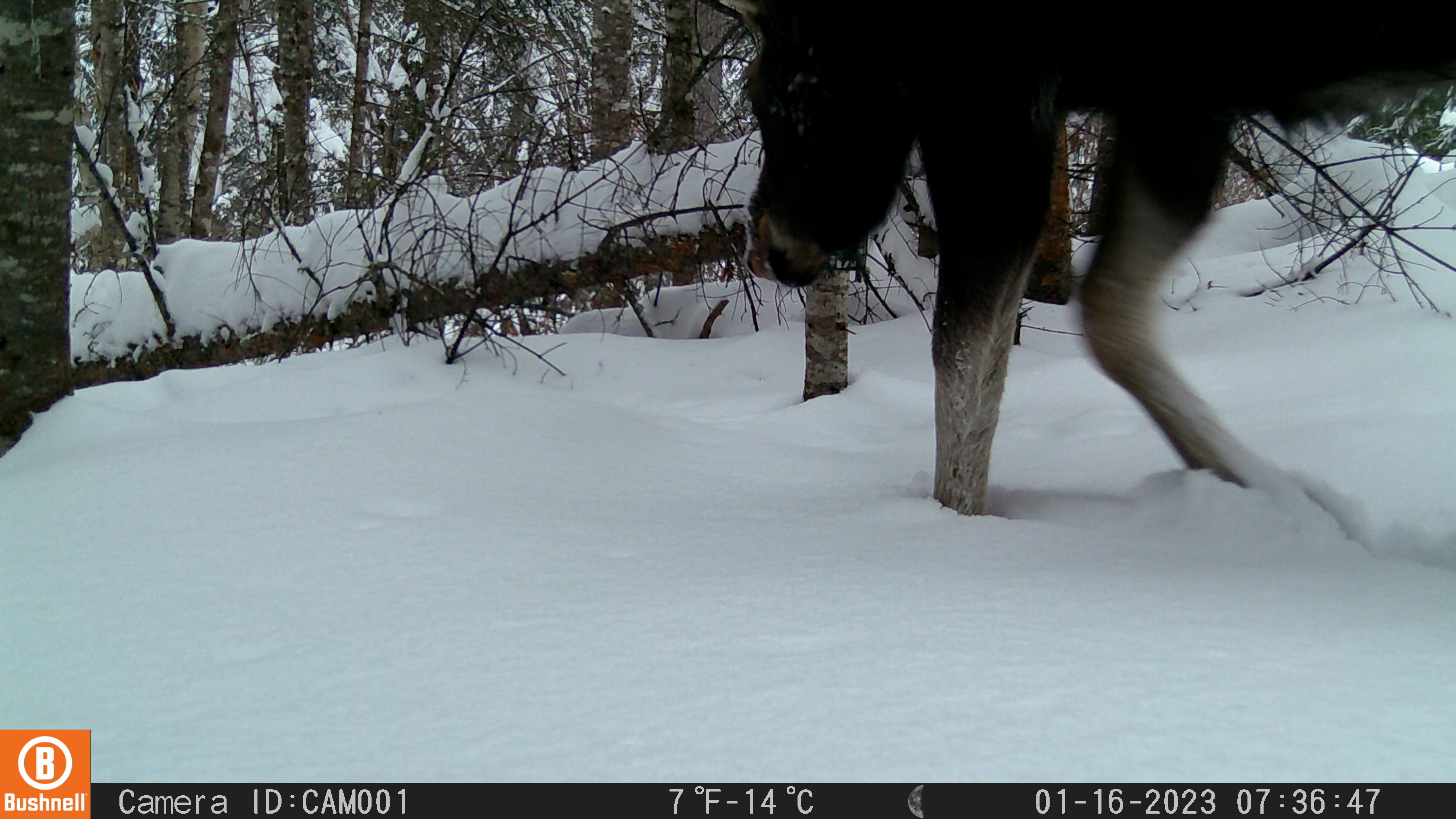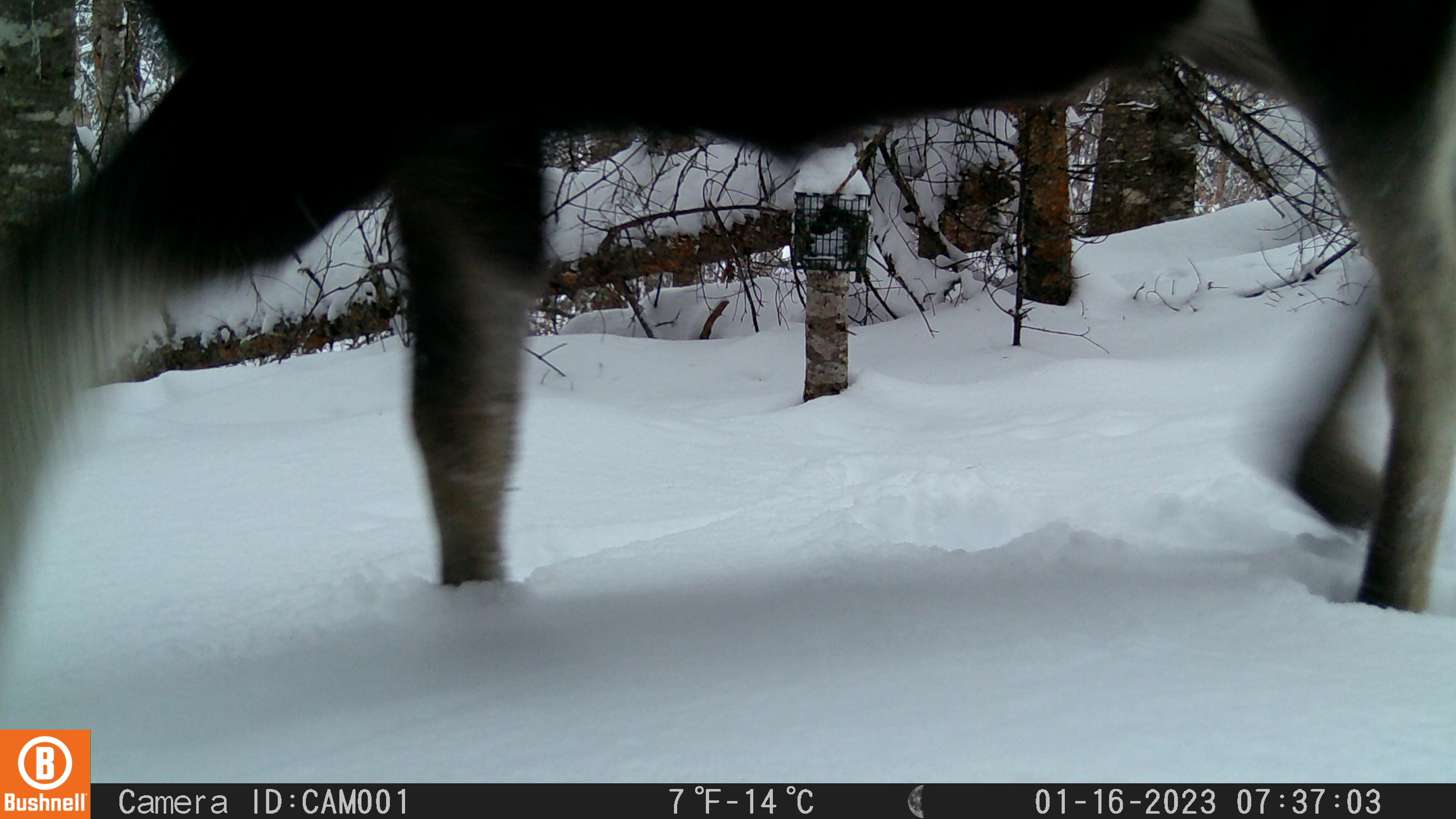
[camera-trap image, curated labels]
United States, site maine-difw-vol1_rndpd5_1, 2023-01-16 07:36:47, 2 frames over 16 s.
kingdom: Animalia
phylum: Chordata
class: Mammalia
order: Artiodactyla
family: Cervidae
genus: Alces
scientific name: Alces alces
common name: moose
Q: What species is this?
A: Moose (Alces alces).